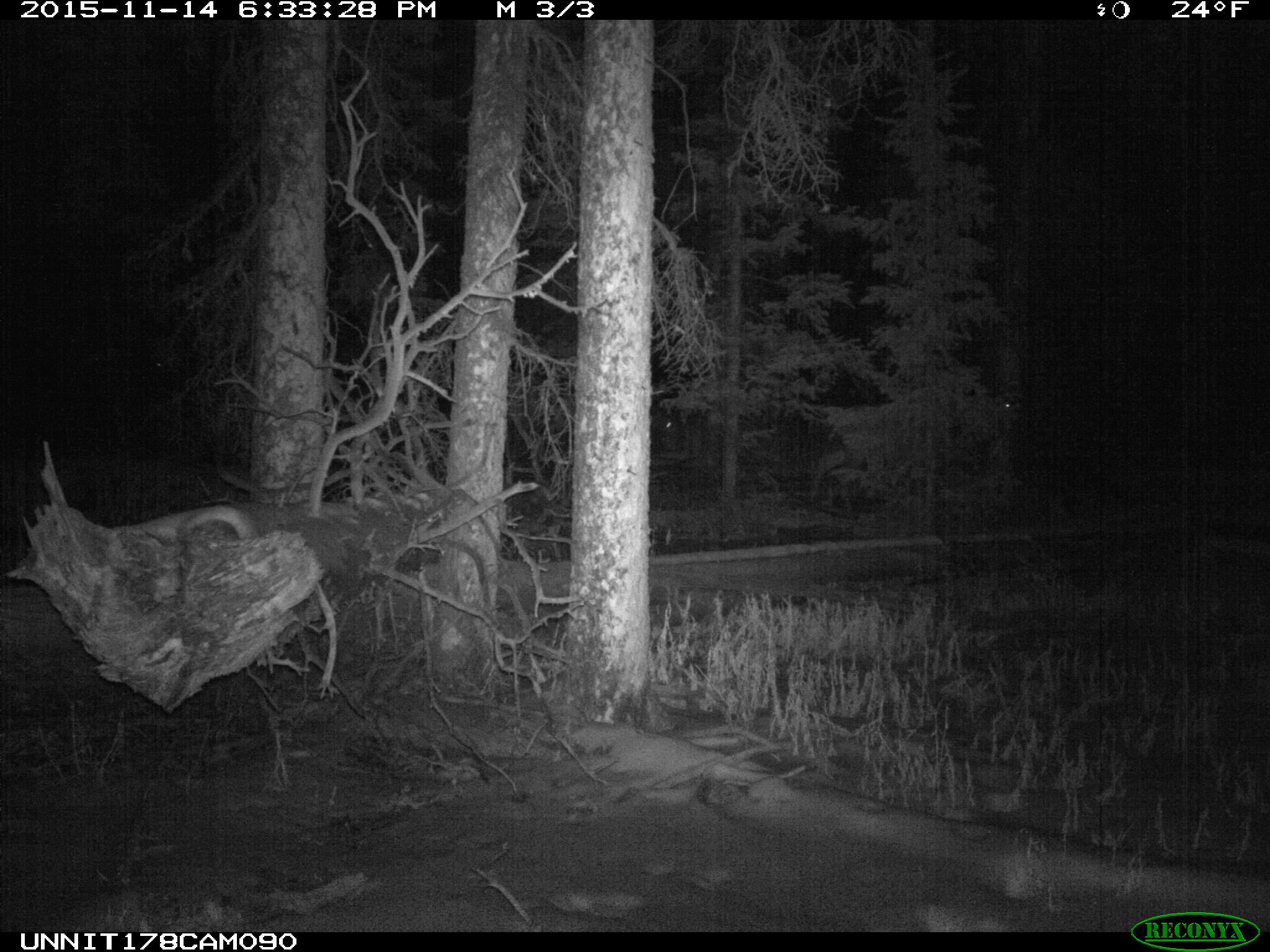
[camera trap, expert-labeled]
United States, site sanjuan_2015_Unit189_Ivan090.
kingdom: Animalia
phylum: Chordata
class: Mammalia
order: Artiodactyla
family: Cervidae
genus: Cervus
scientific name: Cervus elaphus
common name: red deer